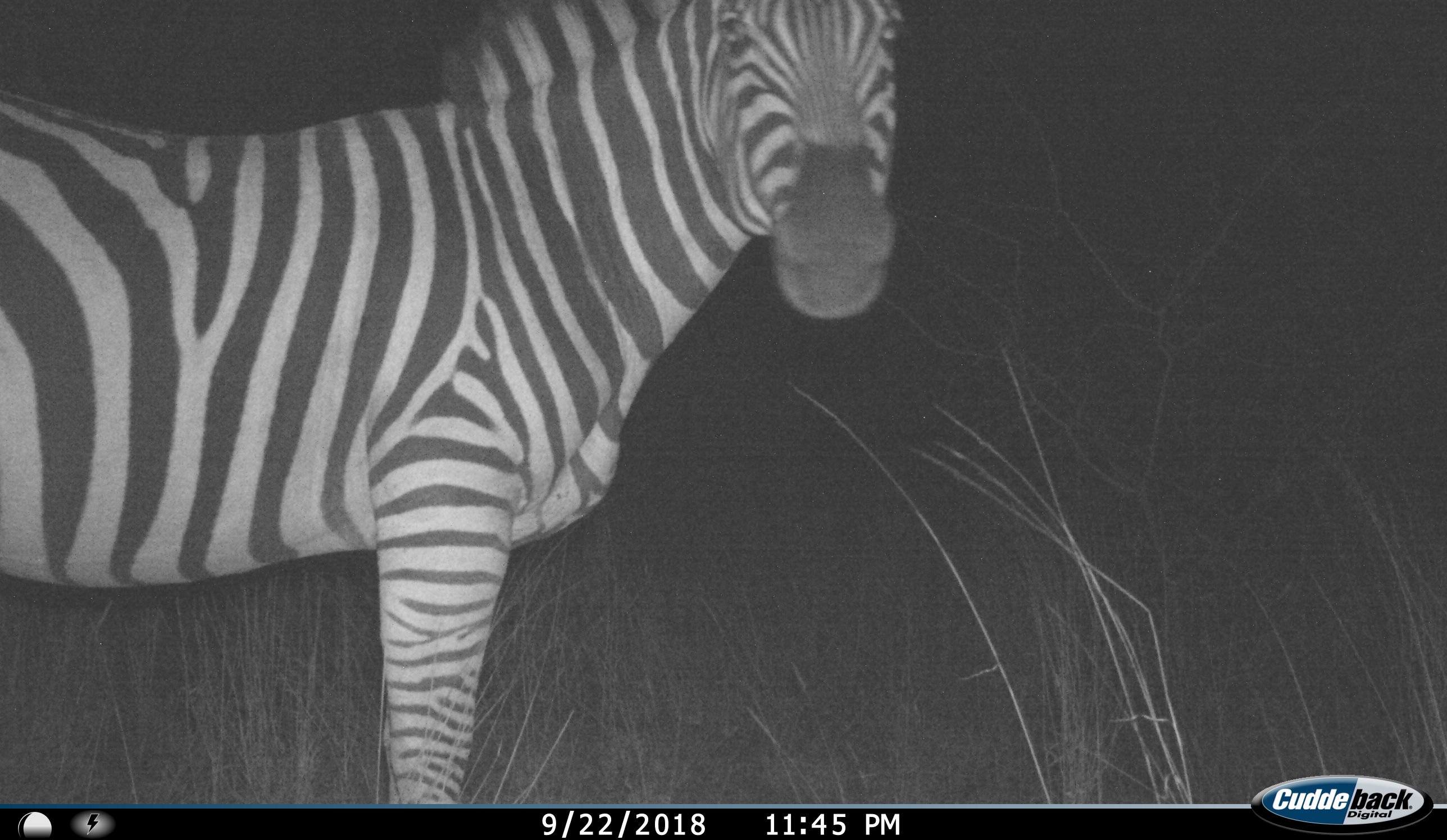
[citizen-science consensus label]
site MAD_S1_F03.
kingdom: Animalia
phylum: Chordata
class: Mammalia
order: Perissodactyla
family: Equidae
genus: Equus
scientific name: Equus quagga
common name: plains zebra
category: zebraplains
Zebraplains (plains zebra) (Equus quagga), count 1. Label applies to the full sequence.